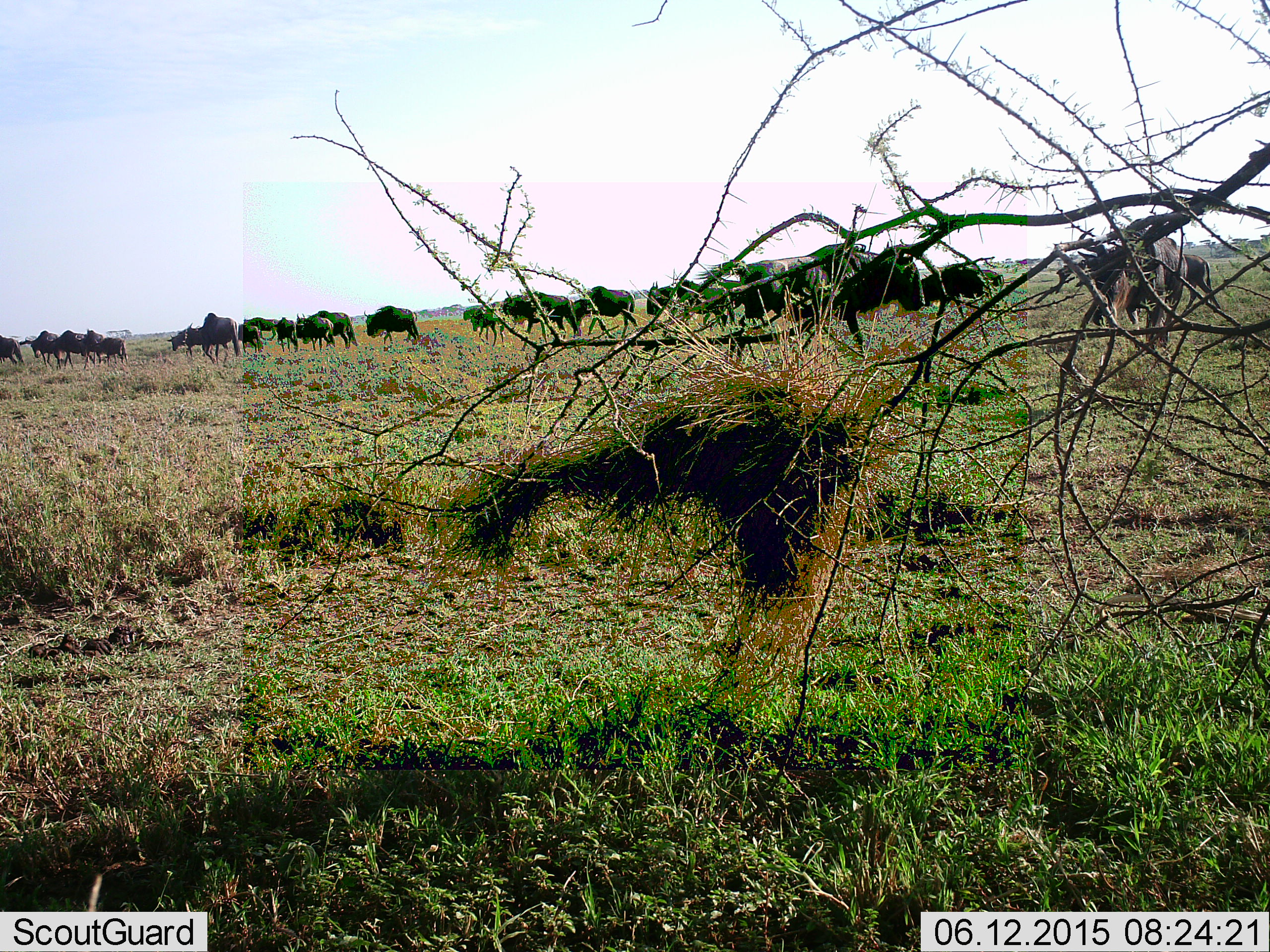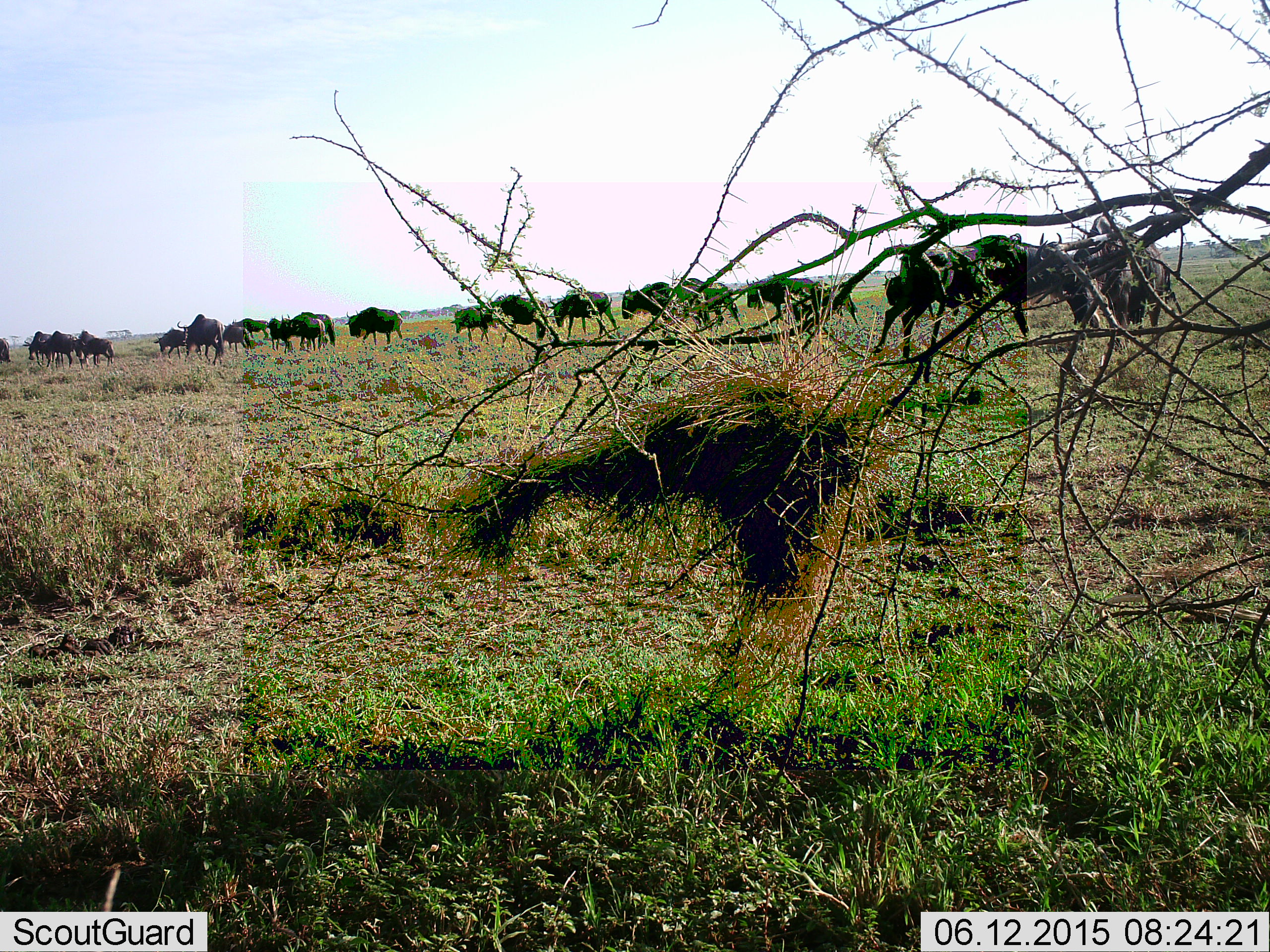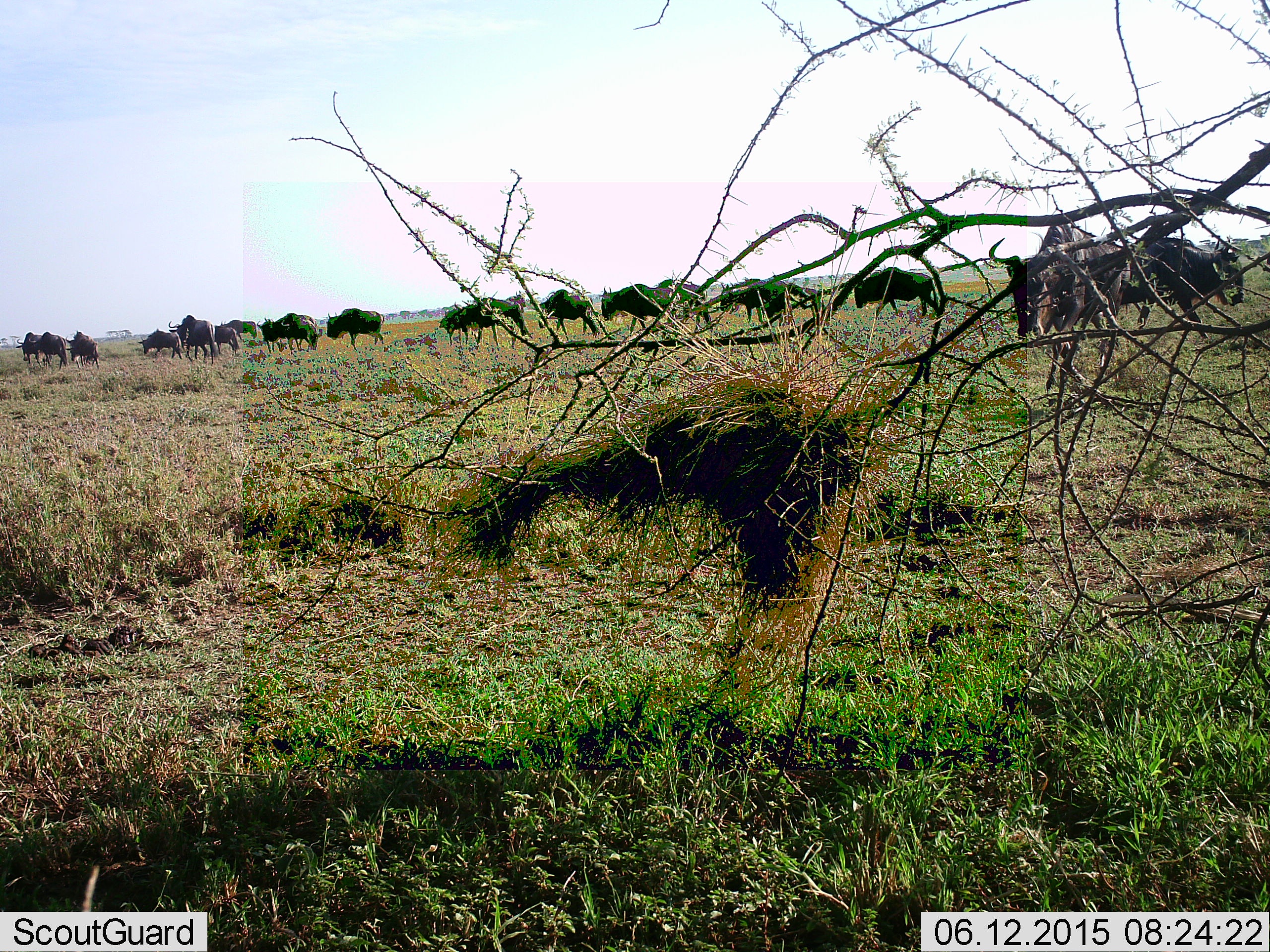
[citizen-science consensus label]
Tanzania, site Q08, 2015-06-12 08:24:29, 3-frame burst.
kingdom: Animalia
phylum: Chordata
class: Mammalia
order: Artiodactyla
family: Bovidae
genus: Connochaetes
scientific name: Connochaetes taurinus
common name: blue wildebeest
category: wildebeest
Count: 11-50.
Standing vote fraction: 30%.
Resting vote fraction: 0%.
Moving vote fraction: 80%.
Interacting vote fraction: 0%.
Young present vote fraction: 0%.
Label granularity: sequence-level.